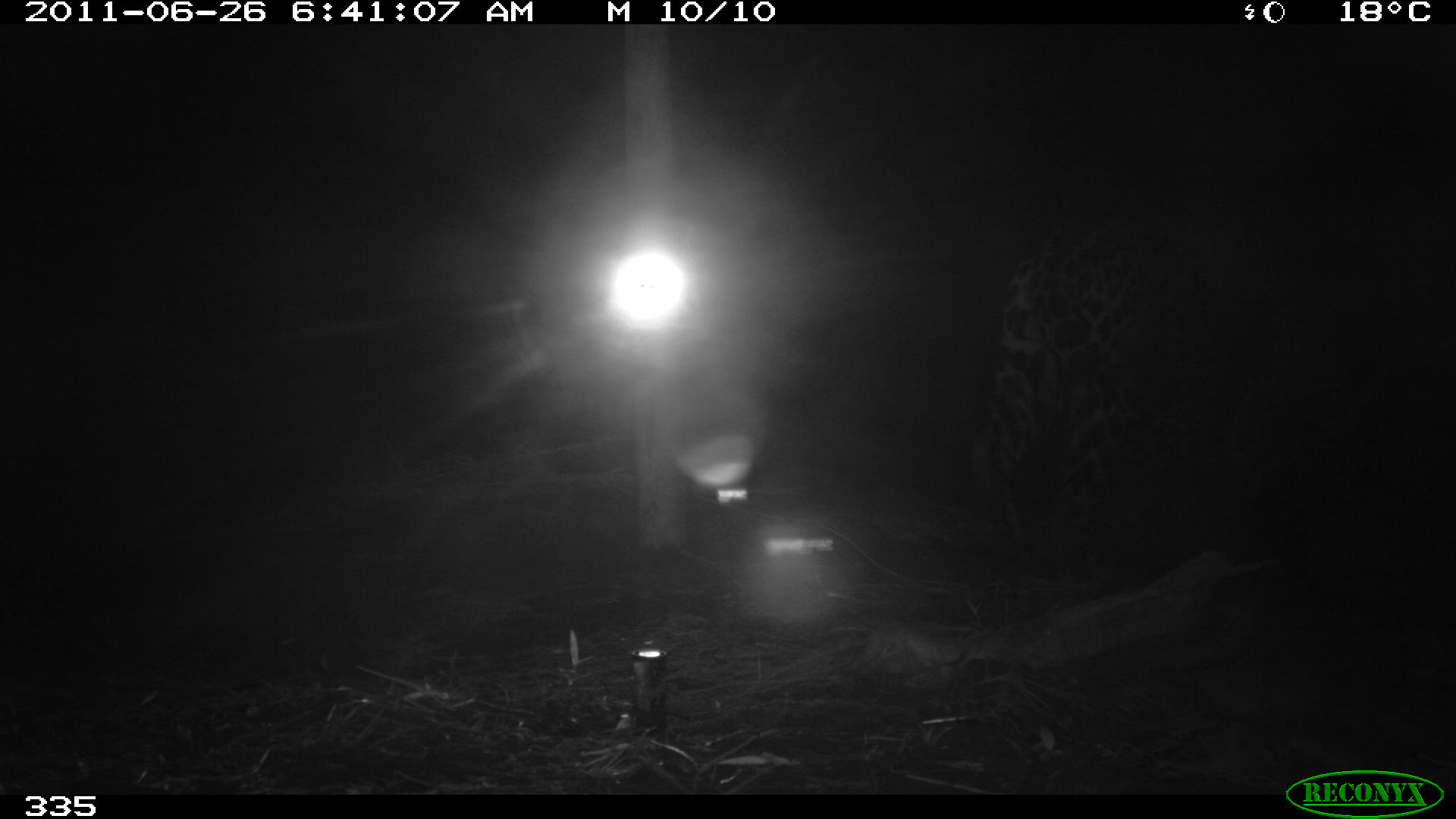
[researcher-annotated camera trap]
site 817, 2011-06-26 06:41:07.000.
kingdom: Animalia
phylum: Chordata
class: Mammalia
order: Carnivora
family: Felidae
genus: Panthera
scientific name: Panthera onca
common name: jaguar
Panthera onca (jaguar).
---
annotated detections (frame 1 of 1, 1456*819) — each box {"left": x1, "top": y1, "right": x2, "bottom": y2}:
panthera onca: {"left": 967, "top": 207, "right": 1392, "bottom": 591}